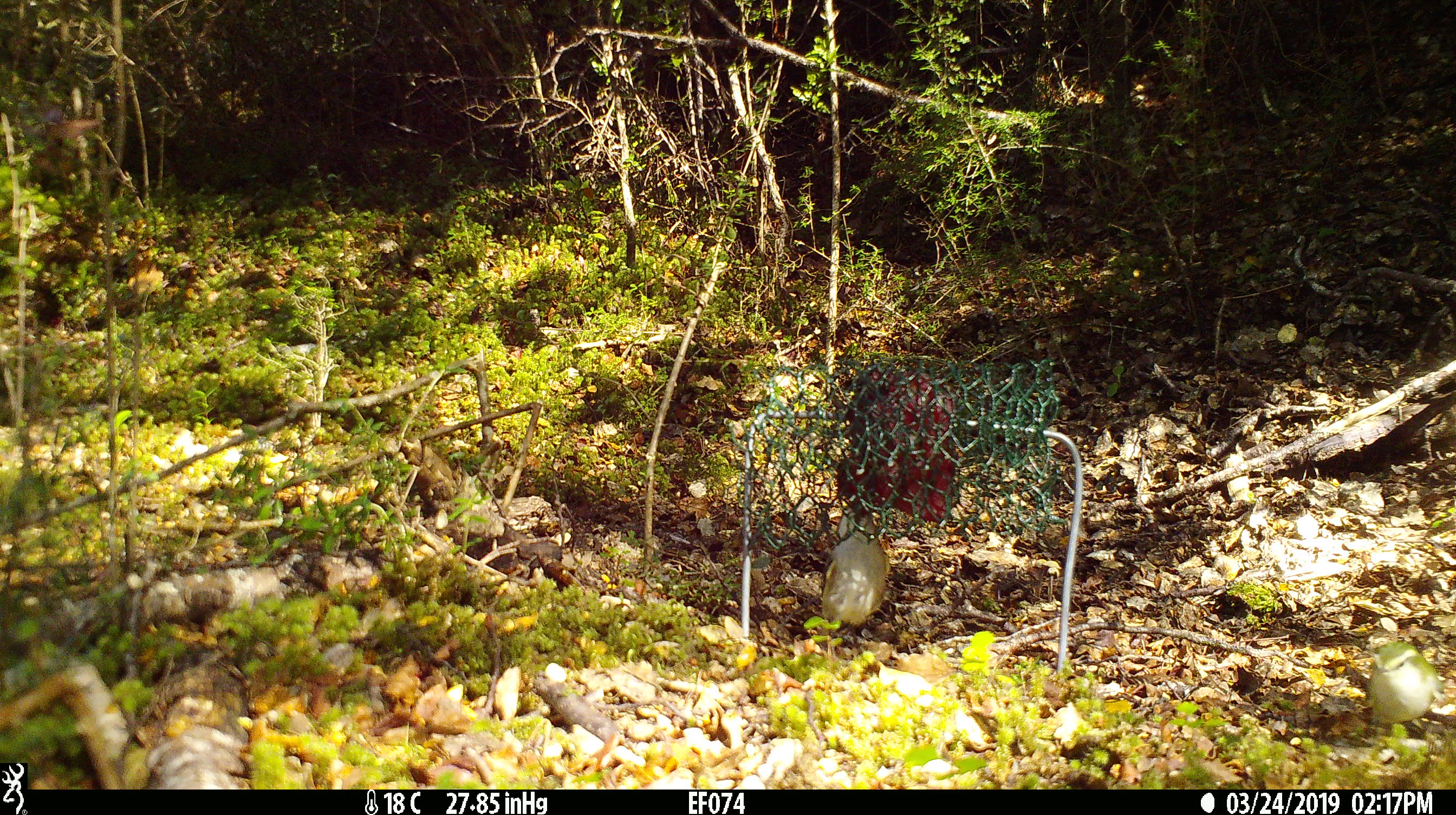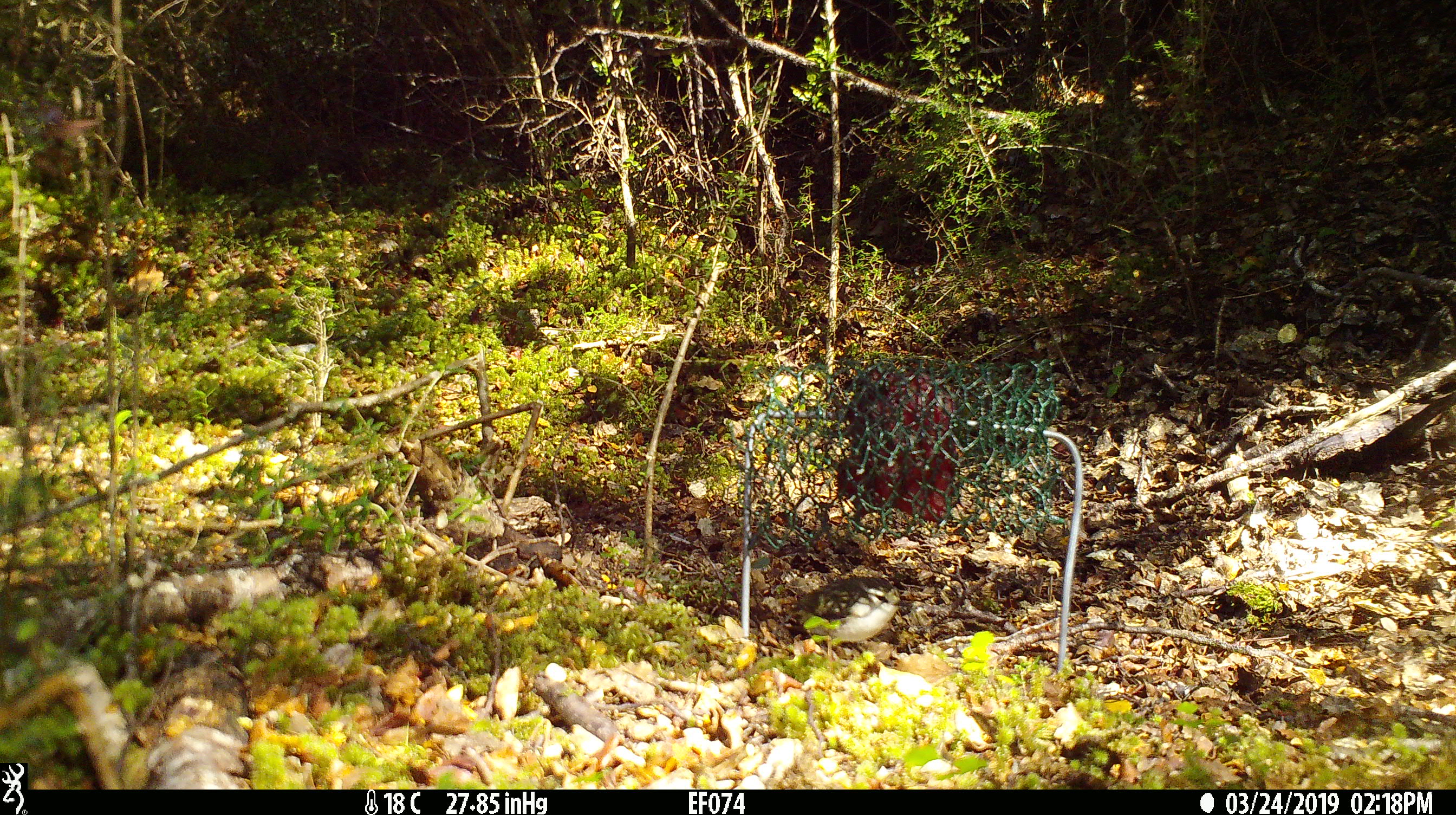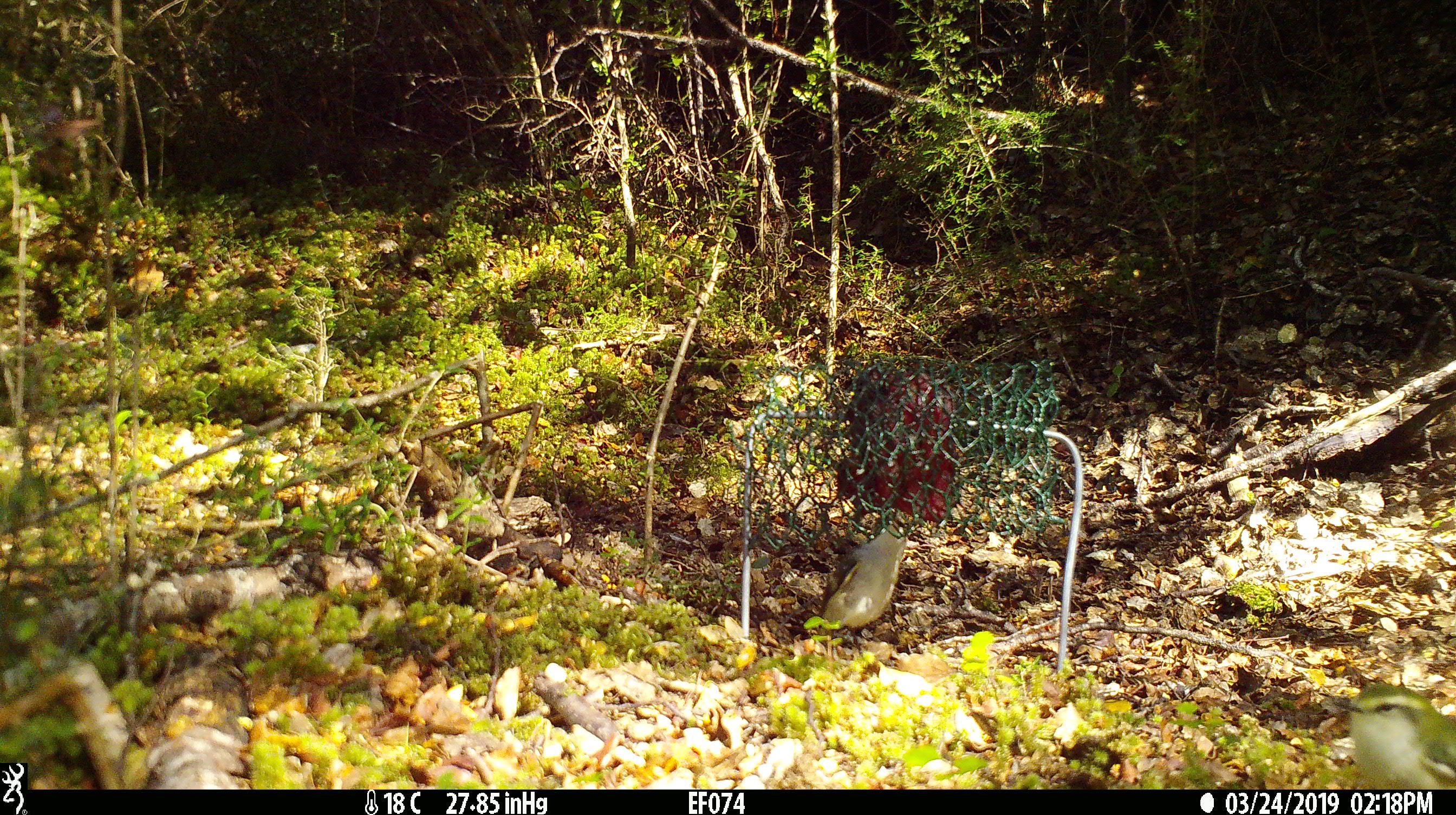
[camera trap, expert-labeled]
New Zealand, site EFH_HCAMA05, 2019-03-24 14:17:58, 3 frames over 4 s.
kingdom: Animalia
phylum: Chordata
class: Aves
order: Passeriformes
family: Acanthisittidae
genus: Acanthisitta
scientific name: Acanthisitta chloris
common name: rifleman